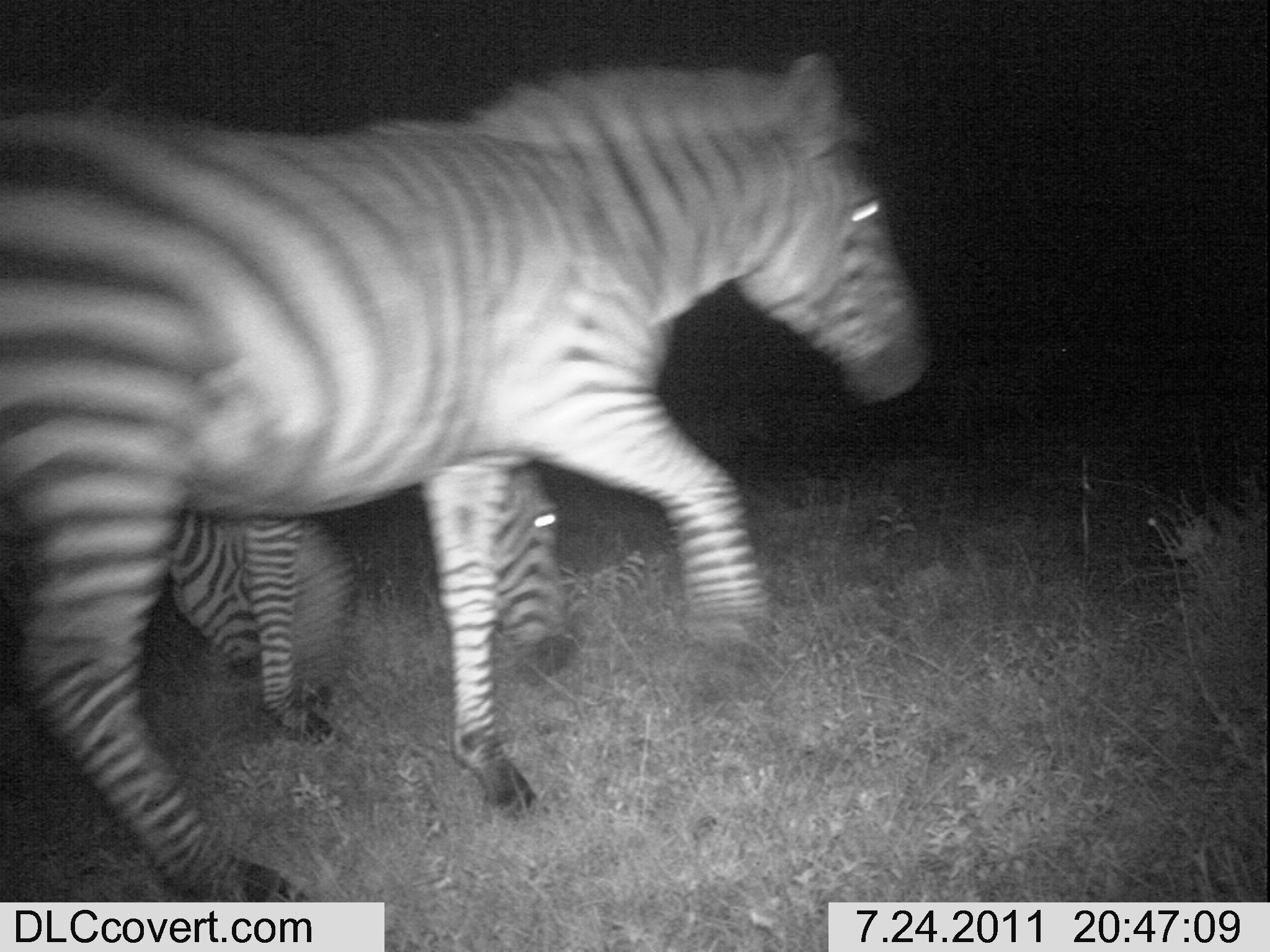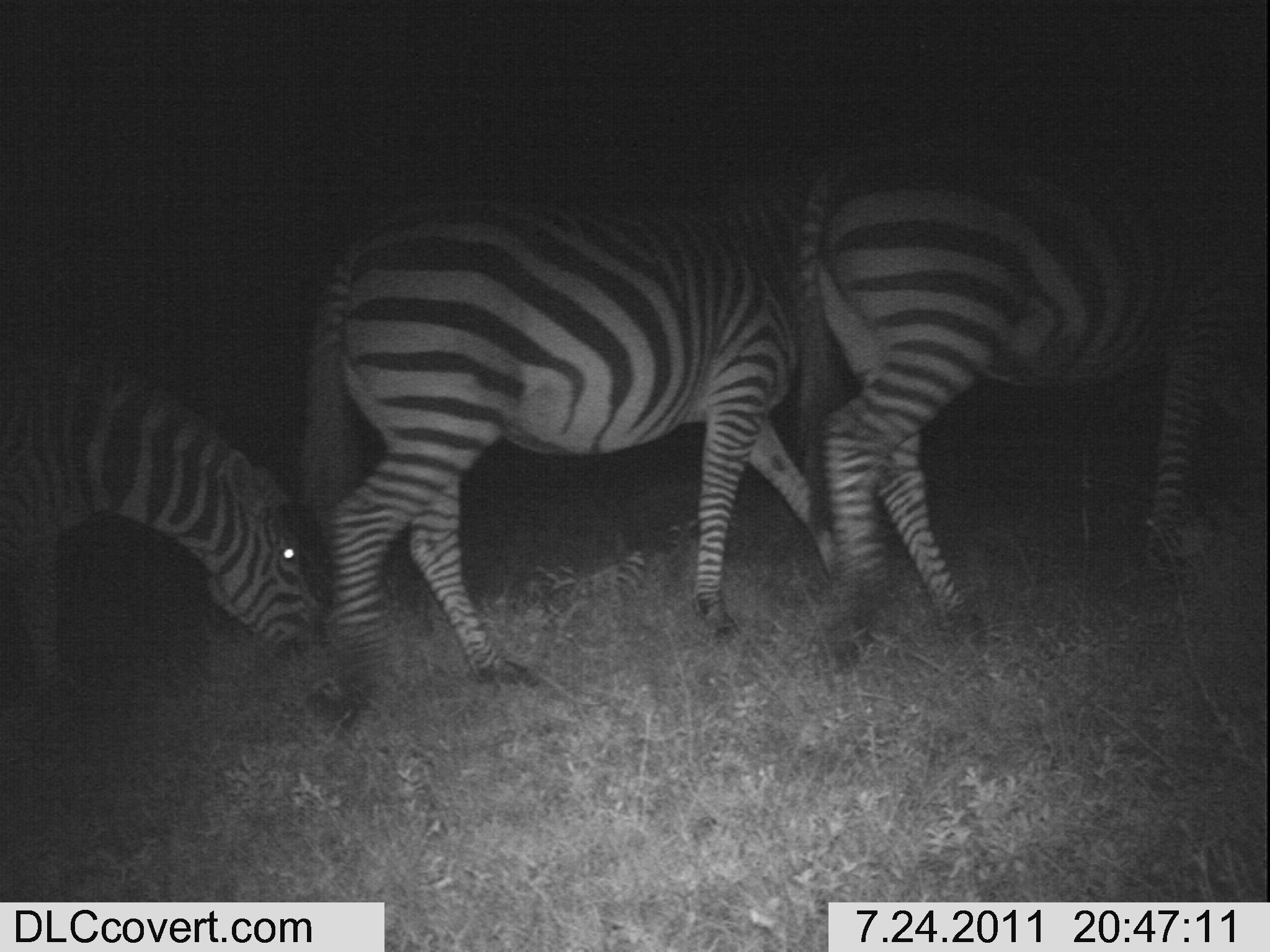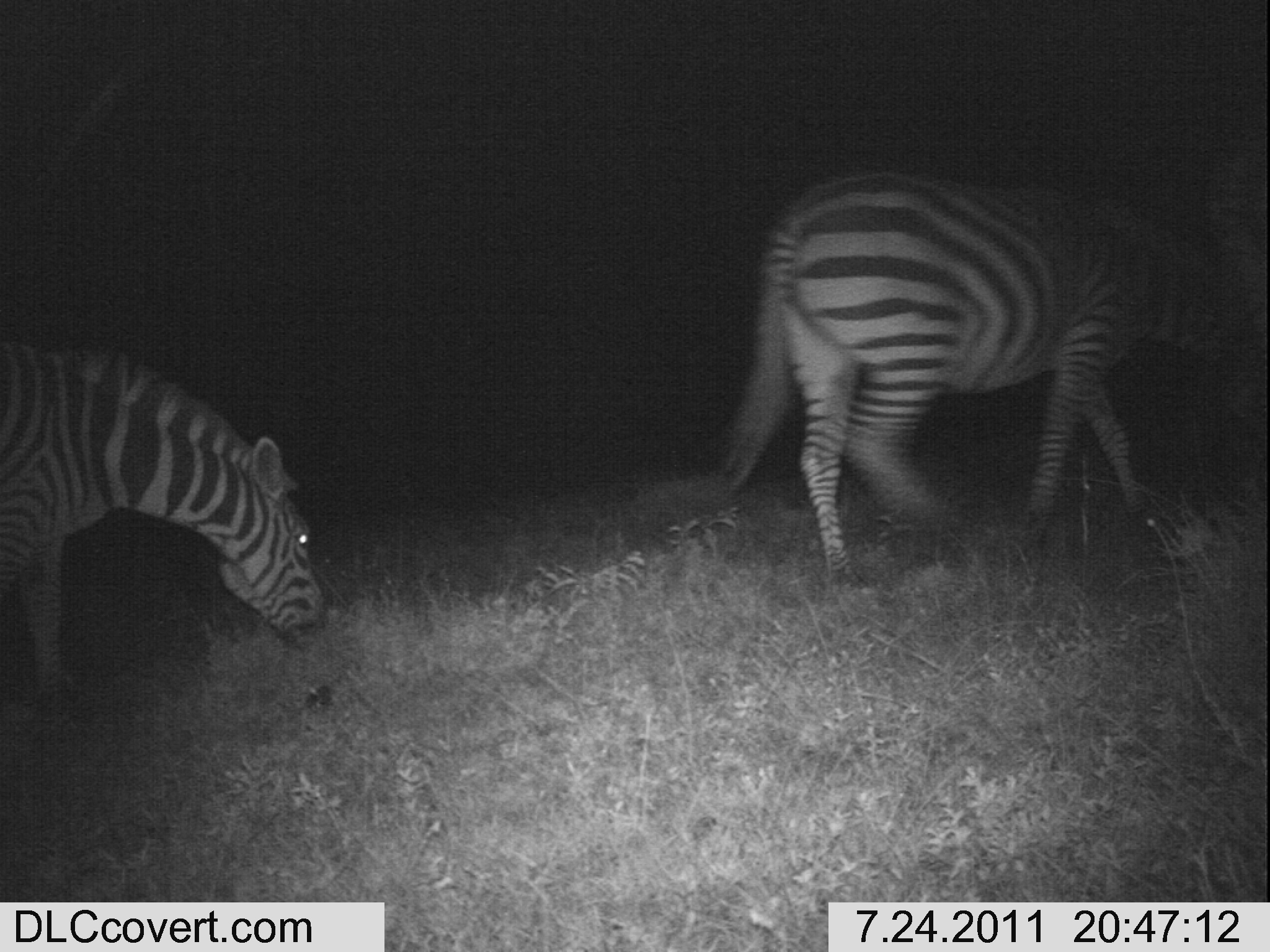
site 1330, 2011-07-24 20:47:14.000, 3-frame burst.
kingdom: Animalia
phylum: Chordata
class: Mammalia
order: Perissodactyla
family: Equidae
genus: Equus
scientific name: Equus quagga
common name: plains zebra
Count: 3.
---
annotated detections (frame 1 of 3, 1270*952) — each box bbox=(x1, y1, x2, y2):
equus quagga: bbox=(1, 50, 927, 901); bbox=(165, 510, 356, 741); bbox=(489, 460, 567, 688)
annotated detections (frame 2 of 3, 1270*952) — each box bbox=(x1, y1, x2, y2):
equus quagga: bbox=(295, 185, 814, 693); bbox=(792, 113, 1262, 642); bbox=(0, 344, 313, 694)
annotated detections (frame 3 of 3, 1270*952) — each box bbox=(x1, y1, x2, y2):
equus quagga: bbox=(716, 166, 1258, 587); bbox=(1, 338, 325, 702)